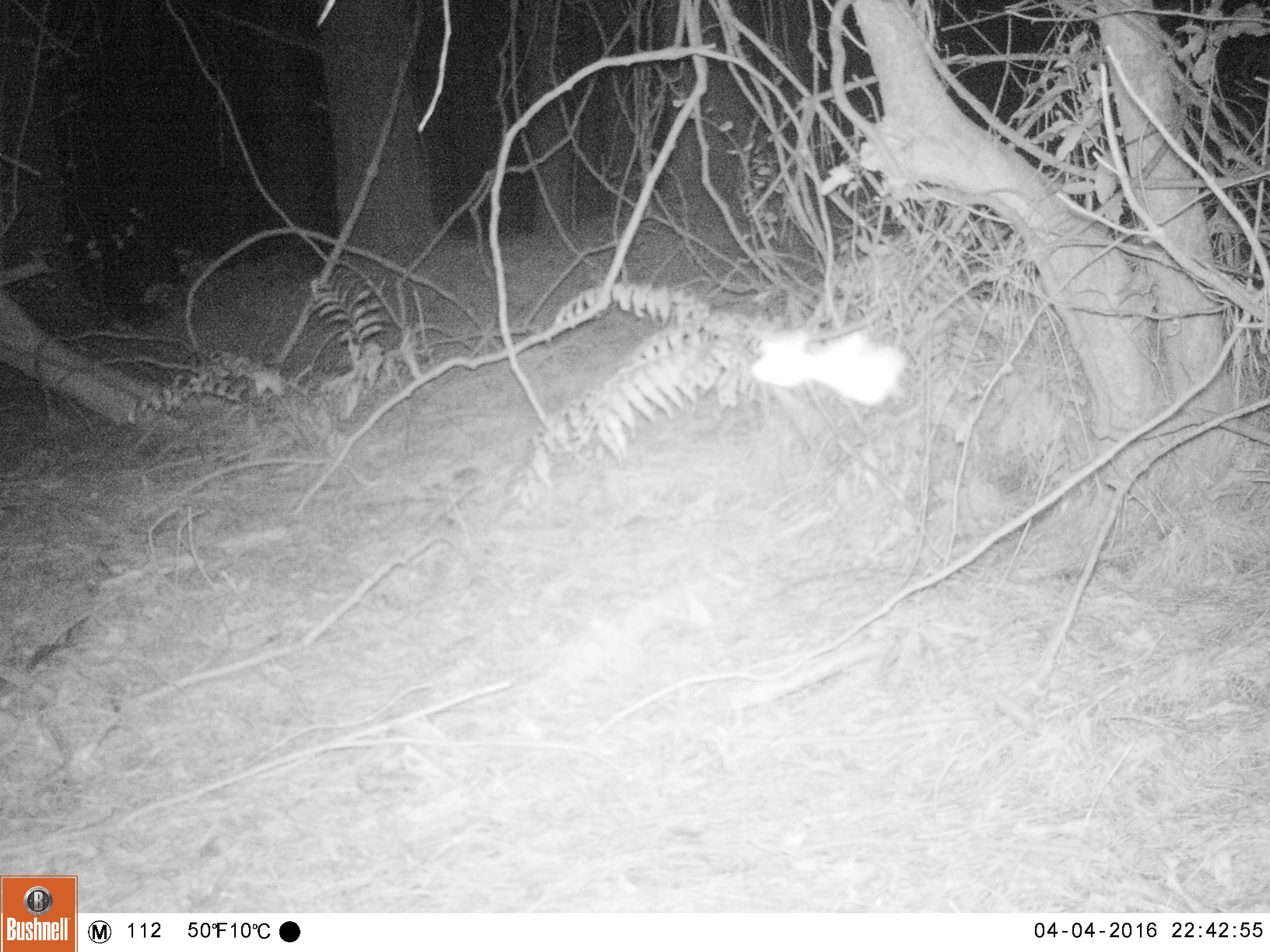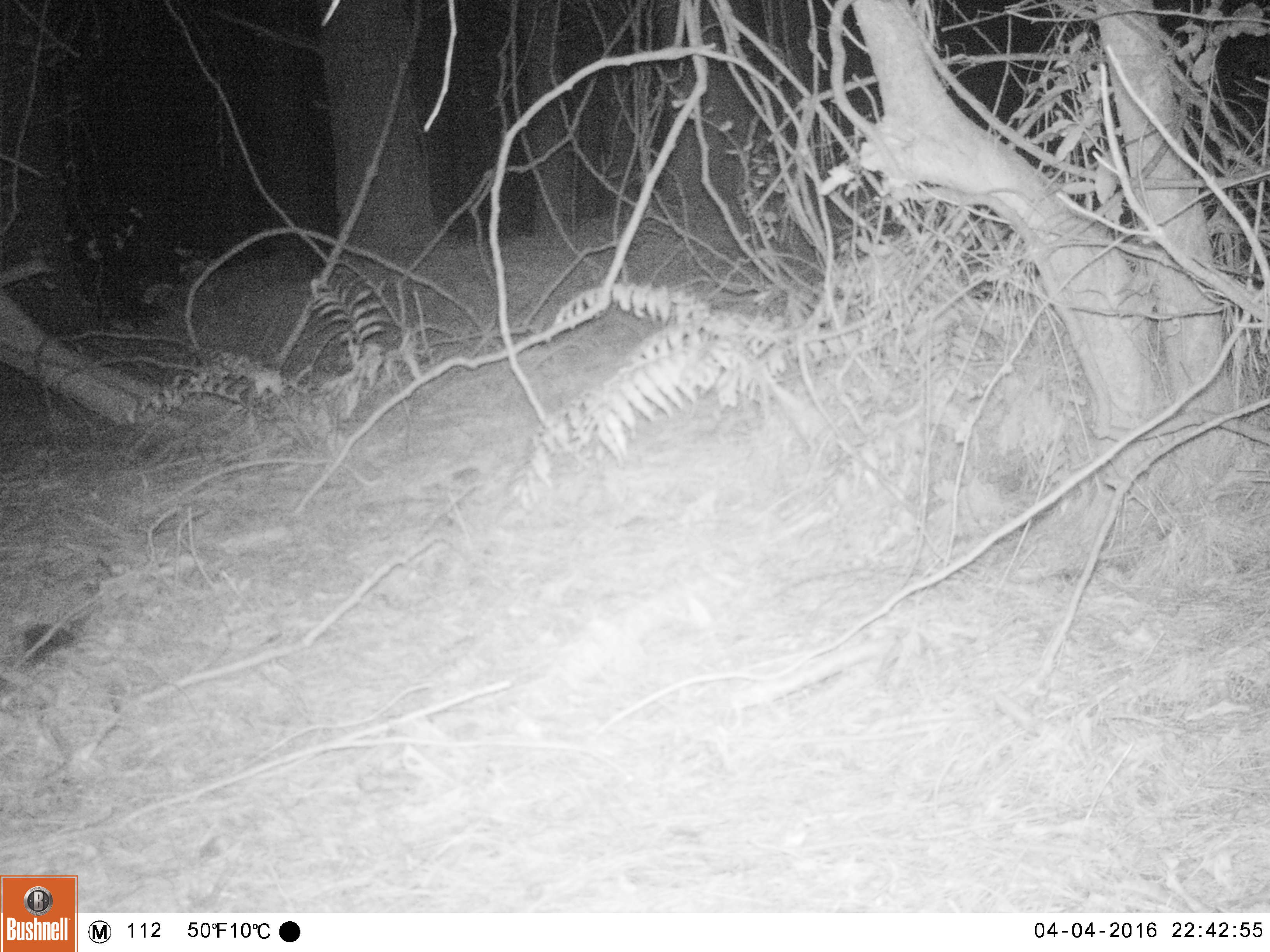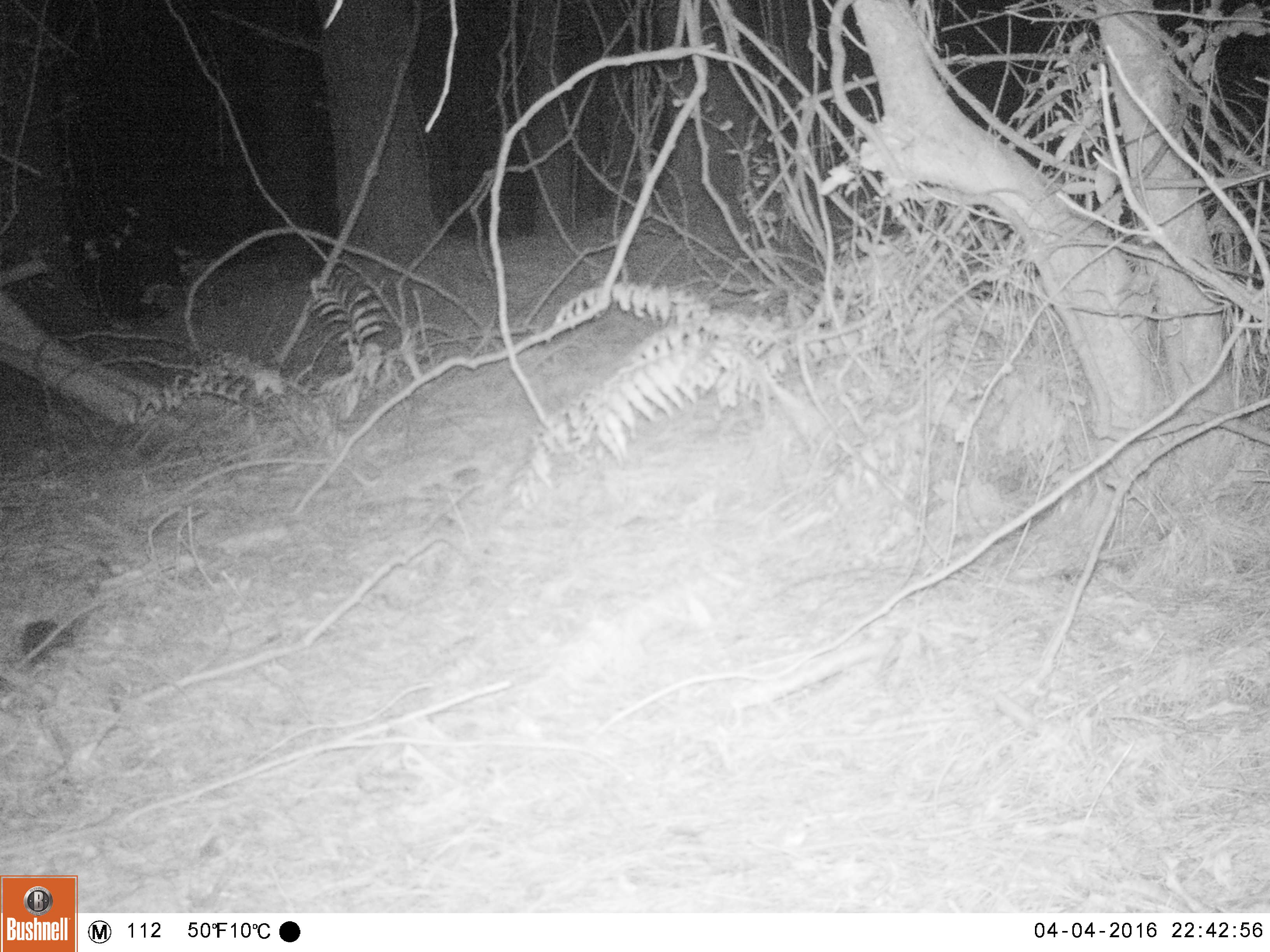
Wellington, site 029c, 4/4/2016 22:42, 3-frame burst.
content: unidentified animal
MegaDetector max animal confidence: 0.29